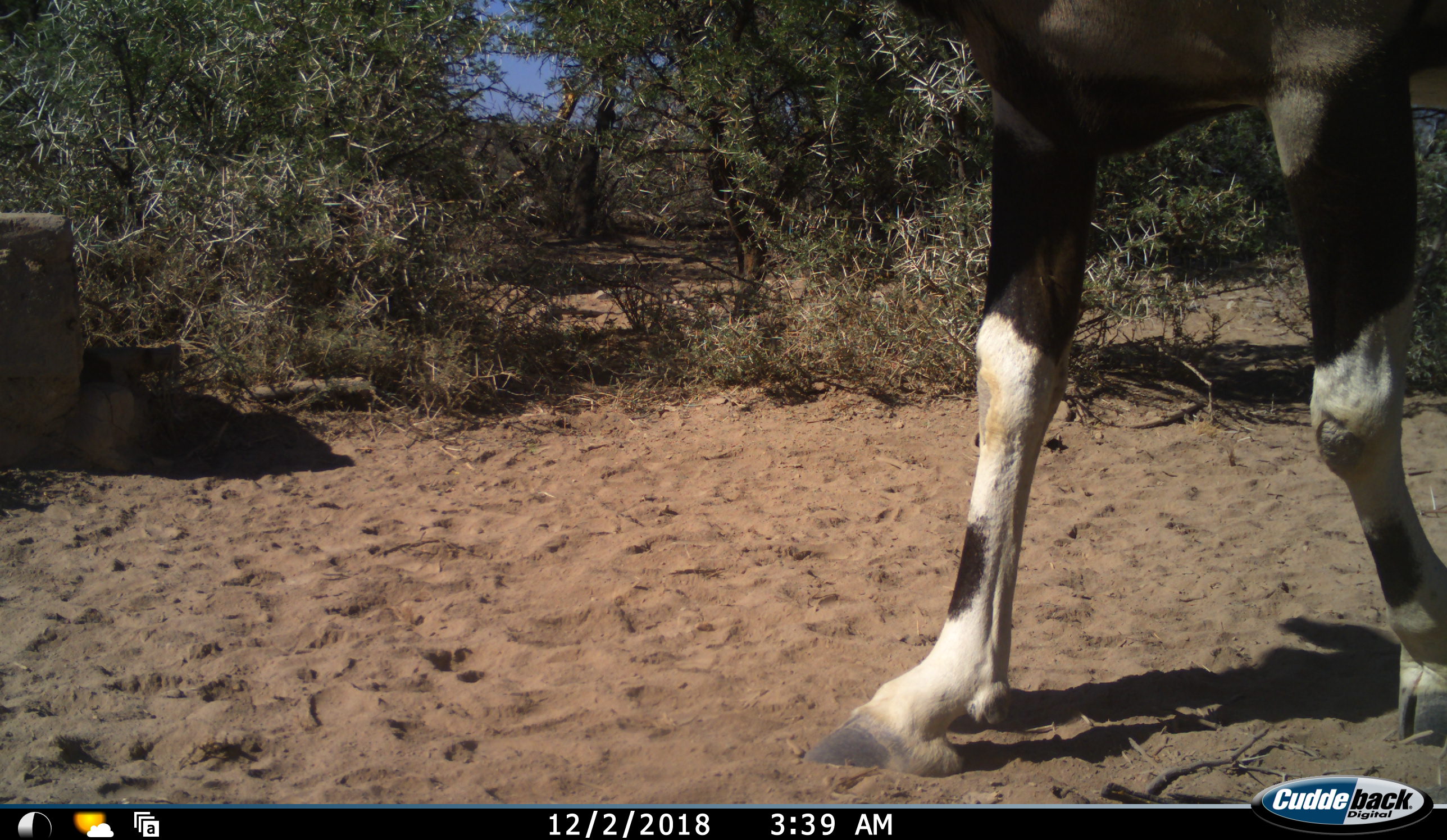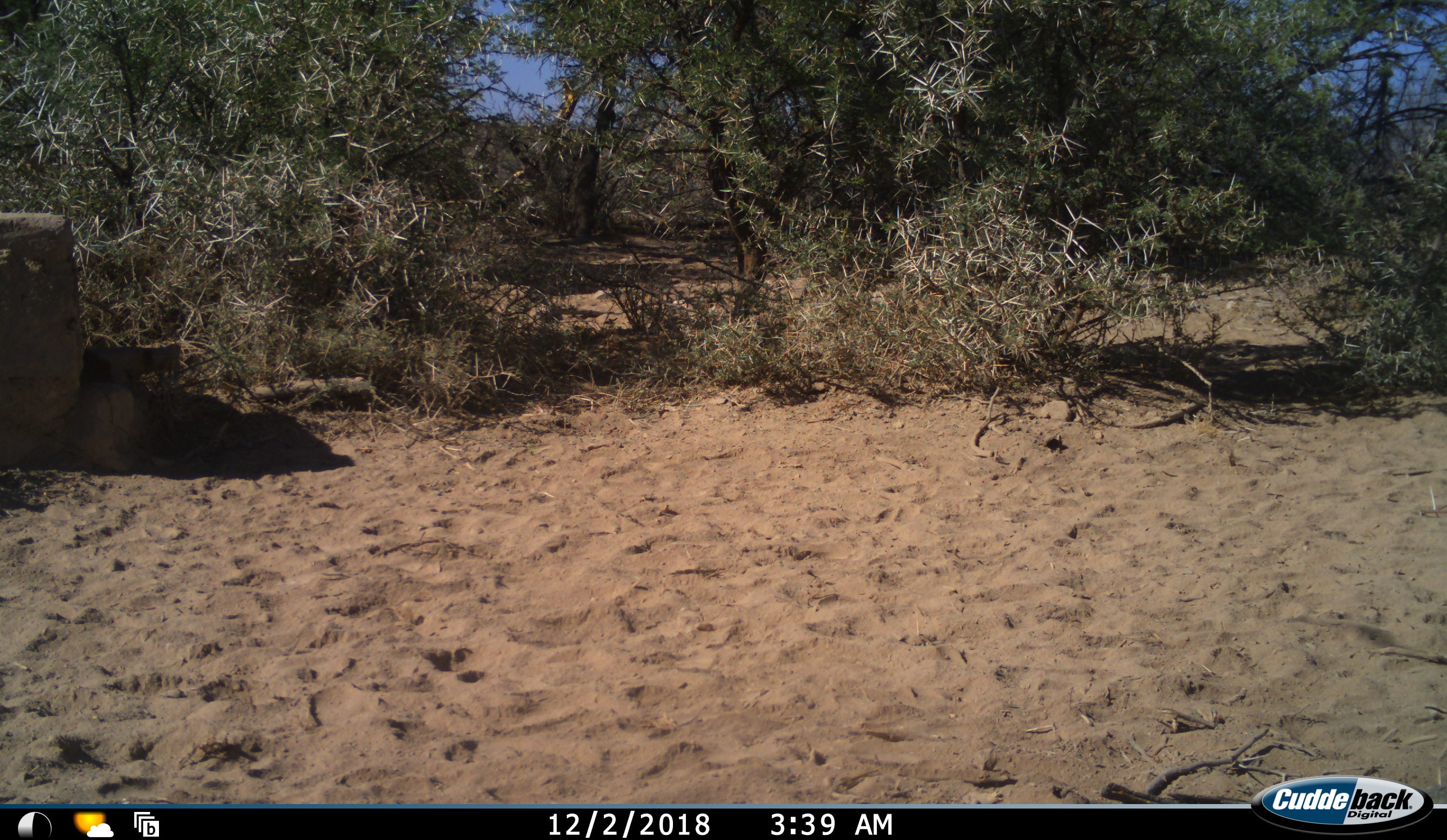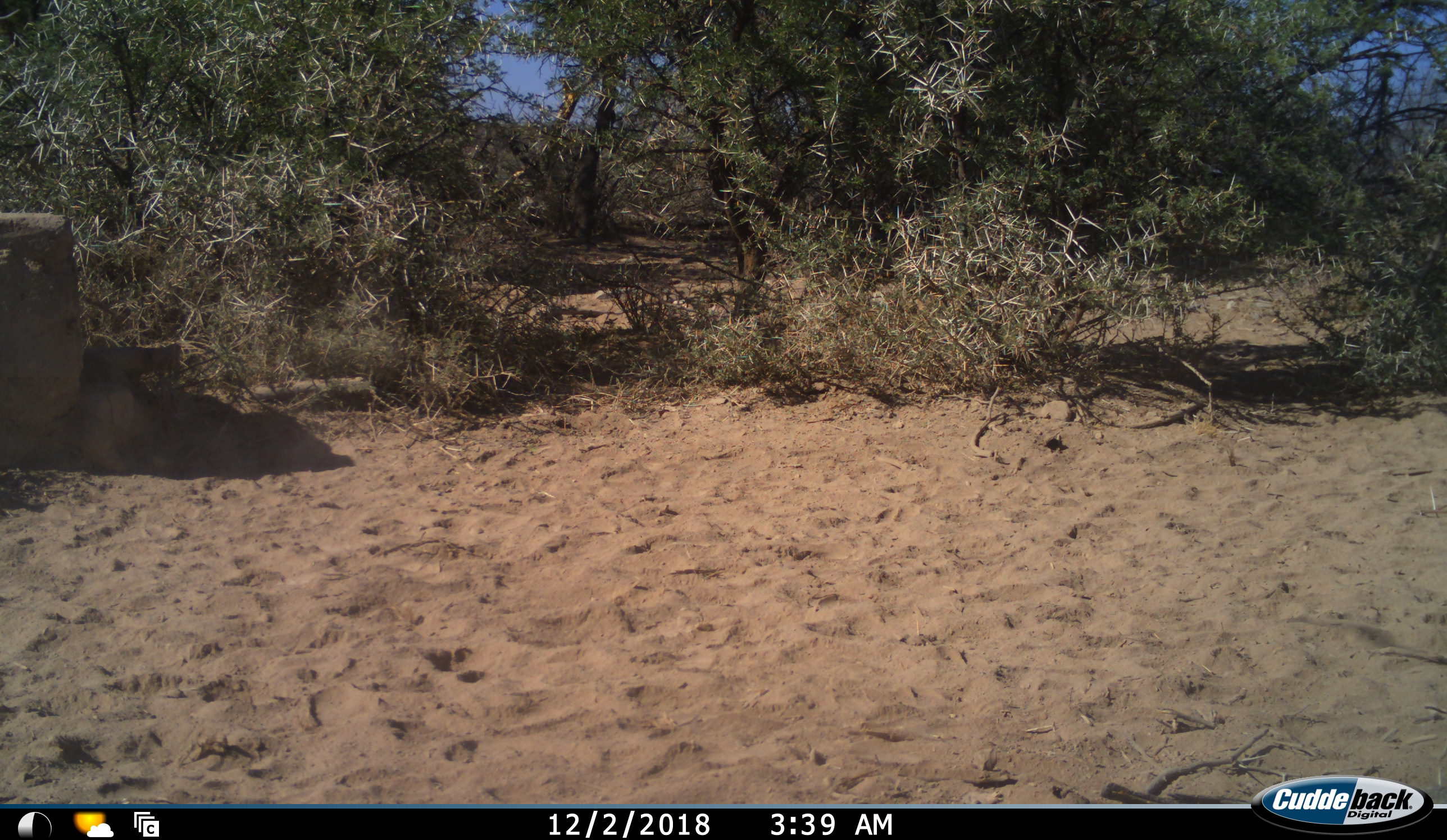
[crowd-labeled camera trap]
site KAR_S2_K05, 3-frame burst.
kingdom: Animalia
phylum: Chordata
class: Mammalia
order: Artiodactyla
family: Bovidae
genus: Oryx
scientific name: Oryx gazella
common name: gemsbok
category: oryx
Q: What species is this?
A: Oryx (gemsbok) (Oryx gazella).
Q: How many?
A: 1.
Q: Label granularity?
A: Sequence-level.